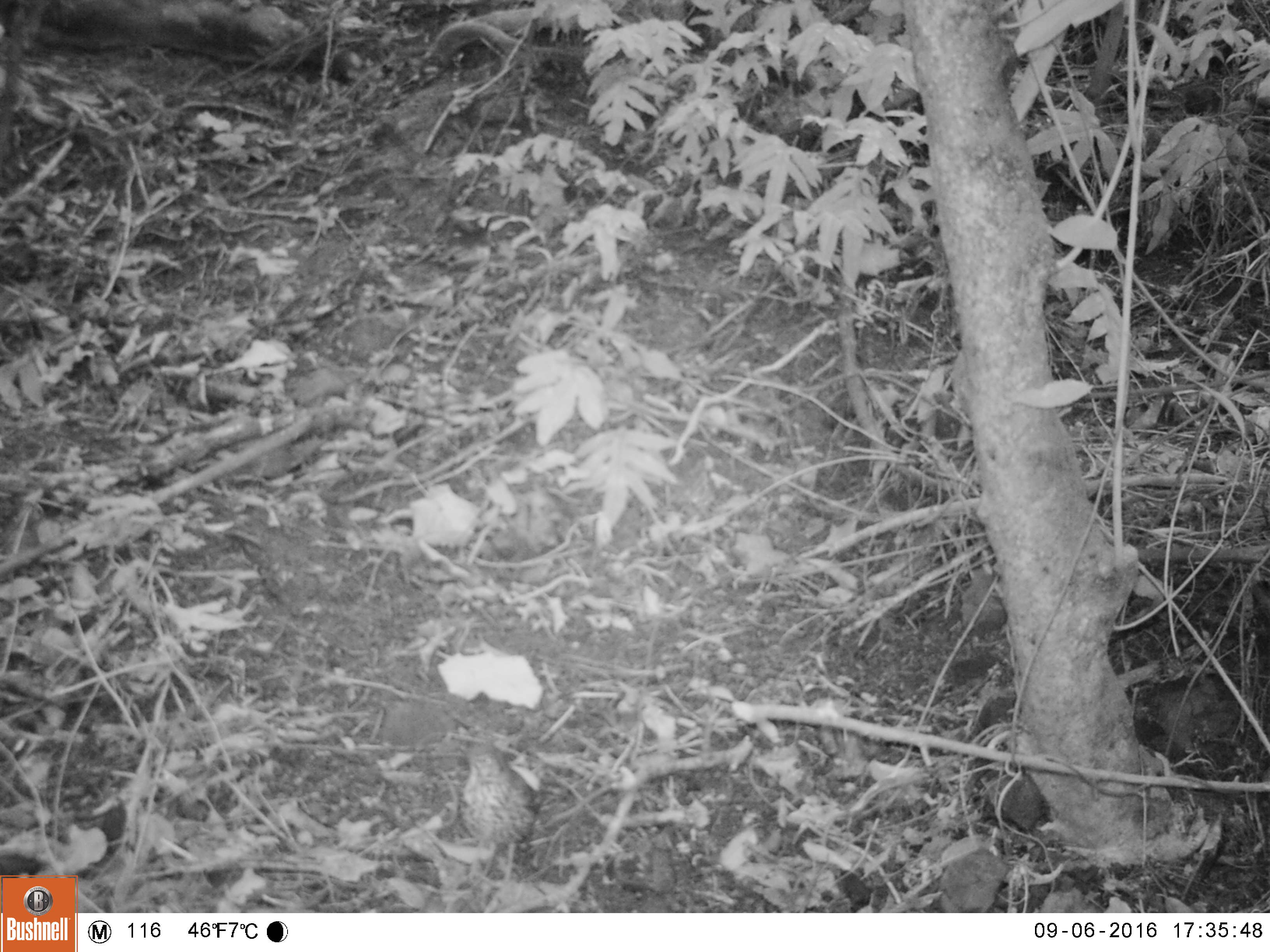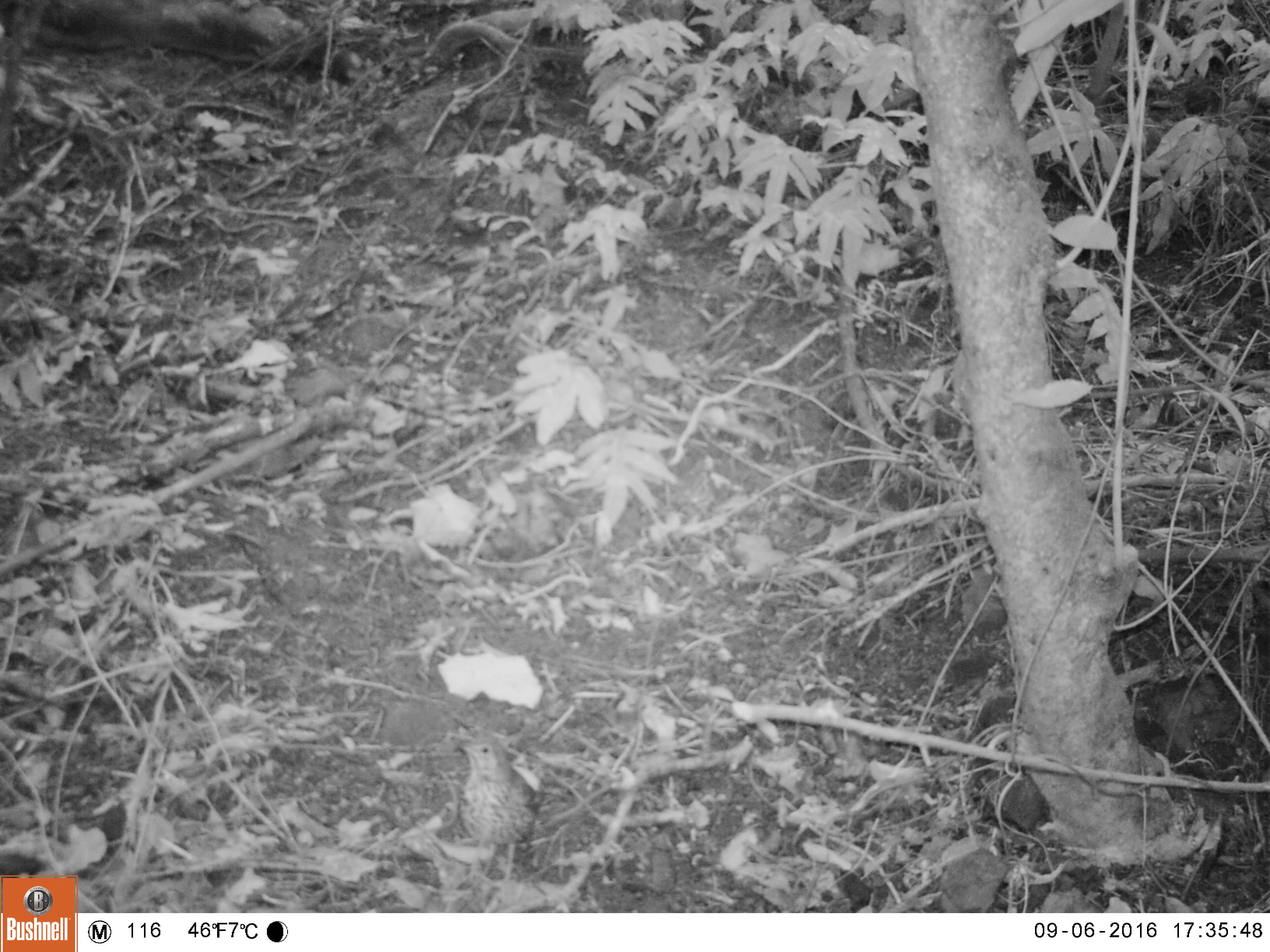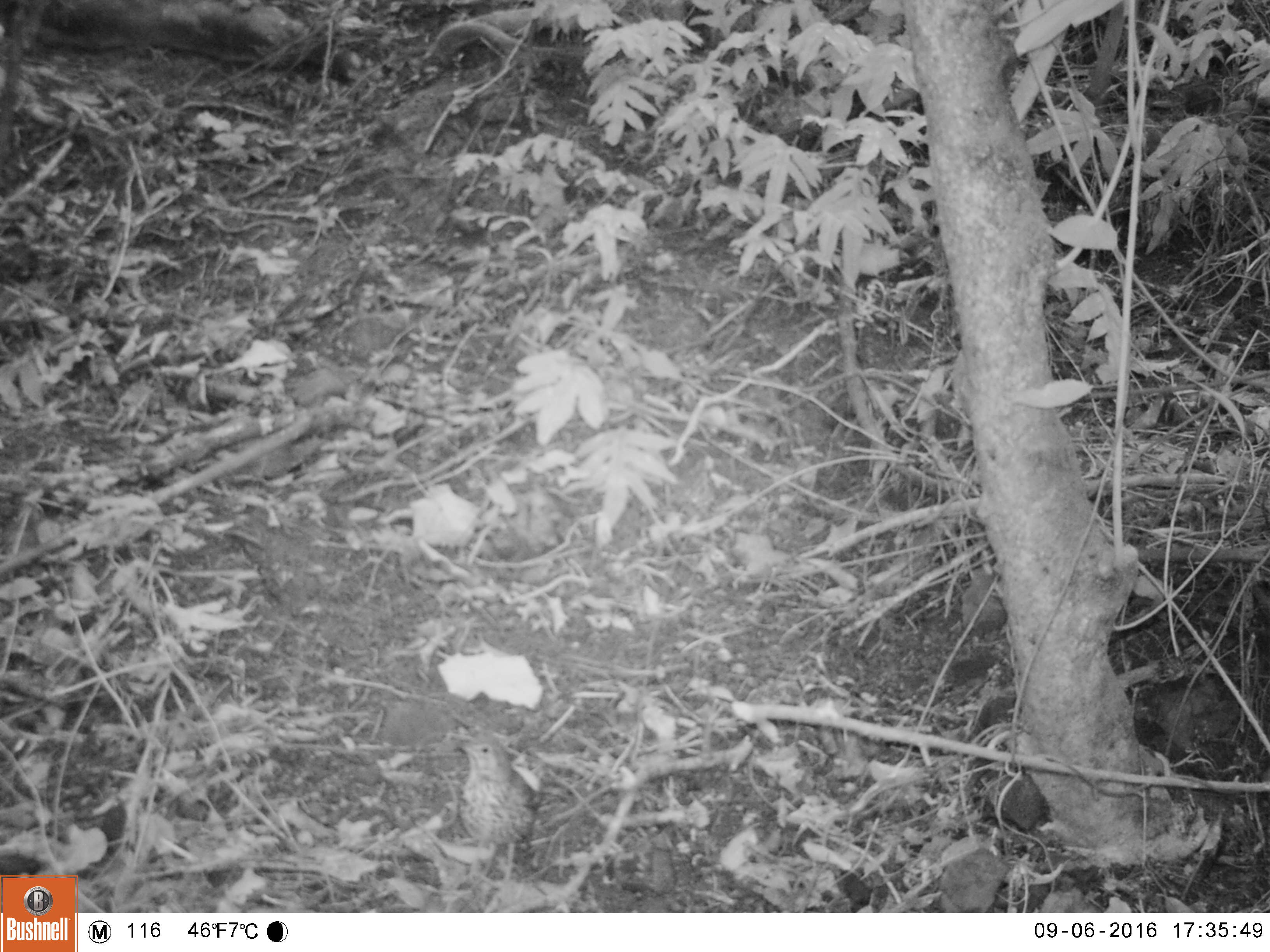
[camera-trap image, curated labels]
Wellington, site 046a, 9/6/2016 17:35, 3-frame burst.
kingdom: Animalia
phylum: Chordata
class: Aves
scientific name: Aves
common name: bird